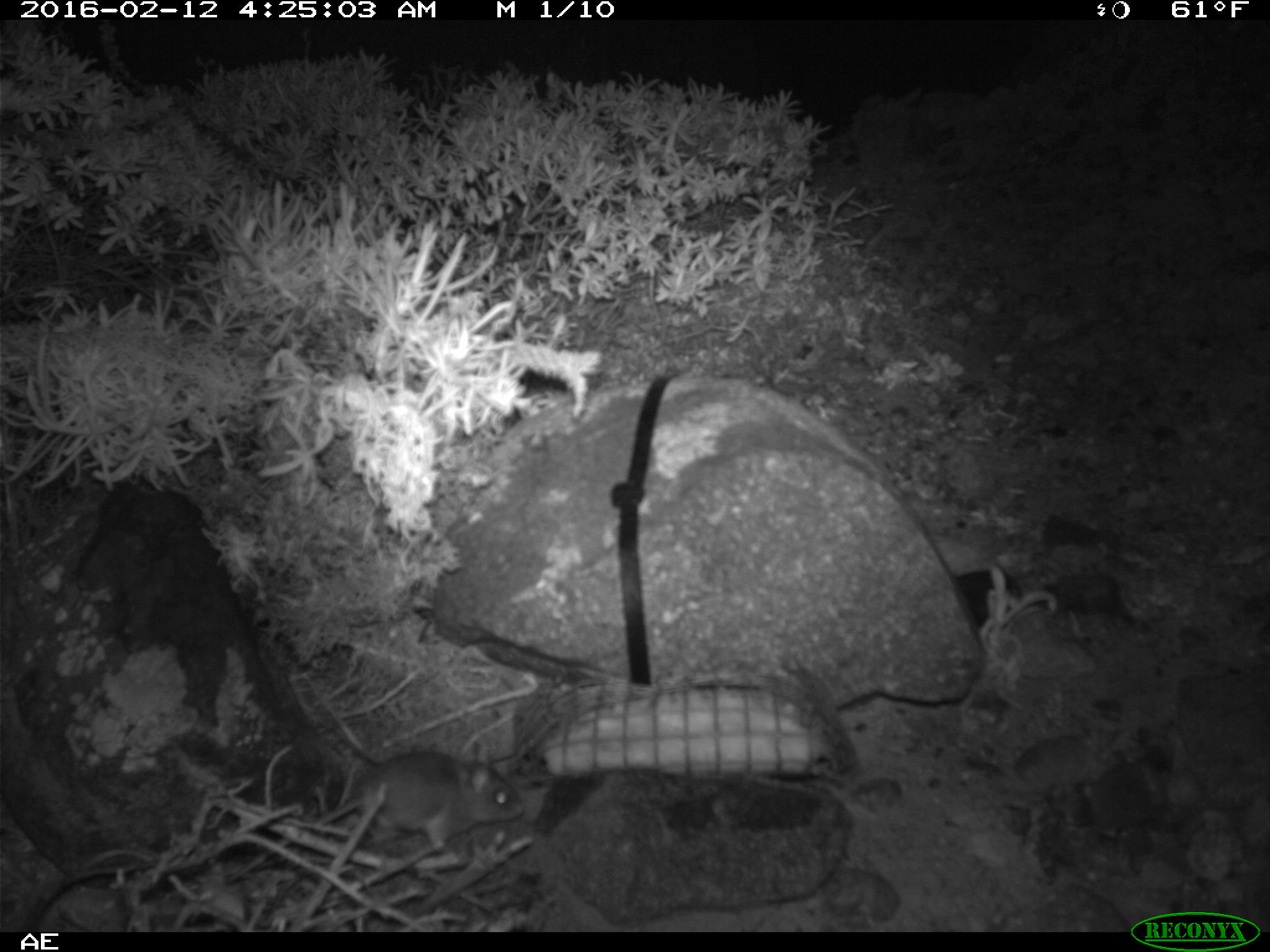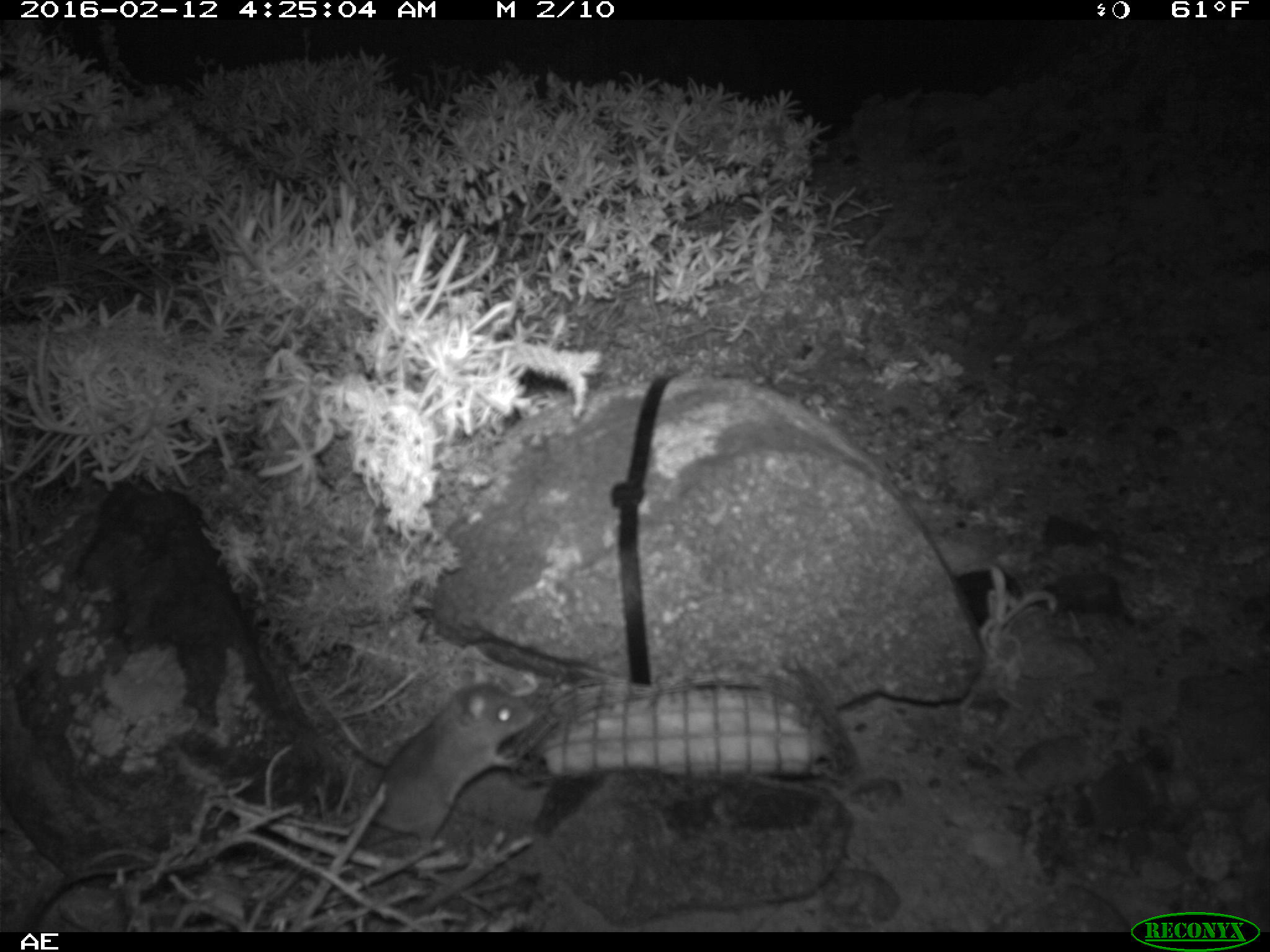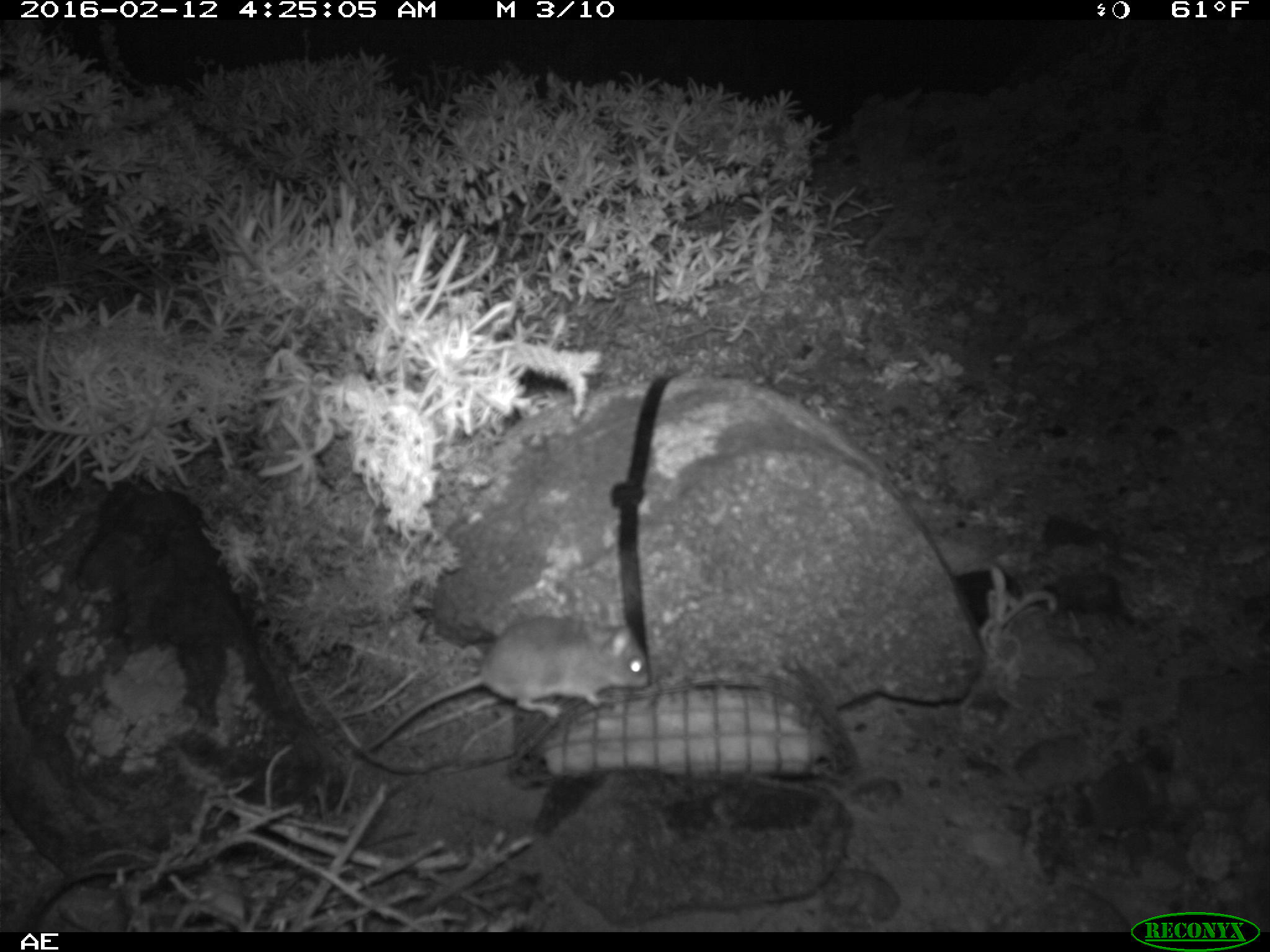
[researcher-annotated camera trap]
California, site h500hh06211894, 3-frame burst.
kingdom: Animalia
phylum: Chordata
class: Mammalia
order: Rodentia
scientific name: Rodentia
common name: rodent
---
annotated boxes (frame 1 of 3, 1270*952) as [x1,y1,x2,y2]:
rodent: [313,751,523,852]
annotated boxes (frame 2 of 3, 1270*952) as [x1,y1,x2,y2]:
rodent: [357,667,538,845]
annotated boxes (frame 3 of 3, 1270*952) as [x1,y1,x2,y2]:
rodent: [366,602,651,750]